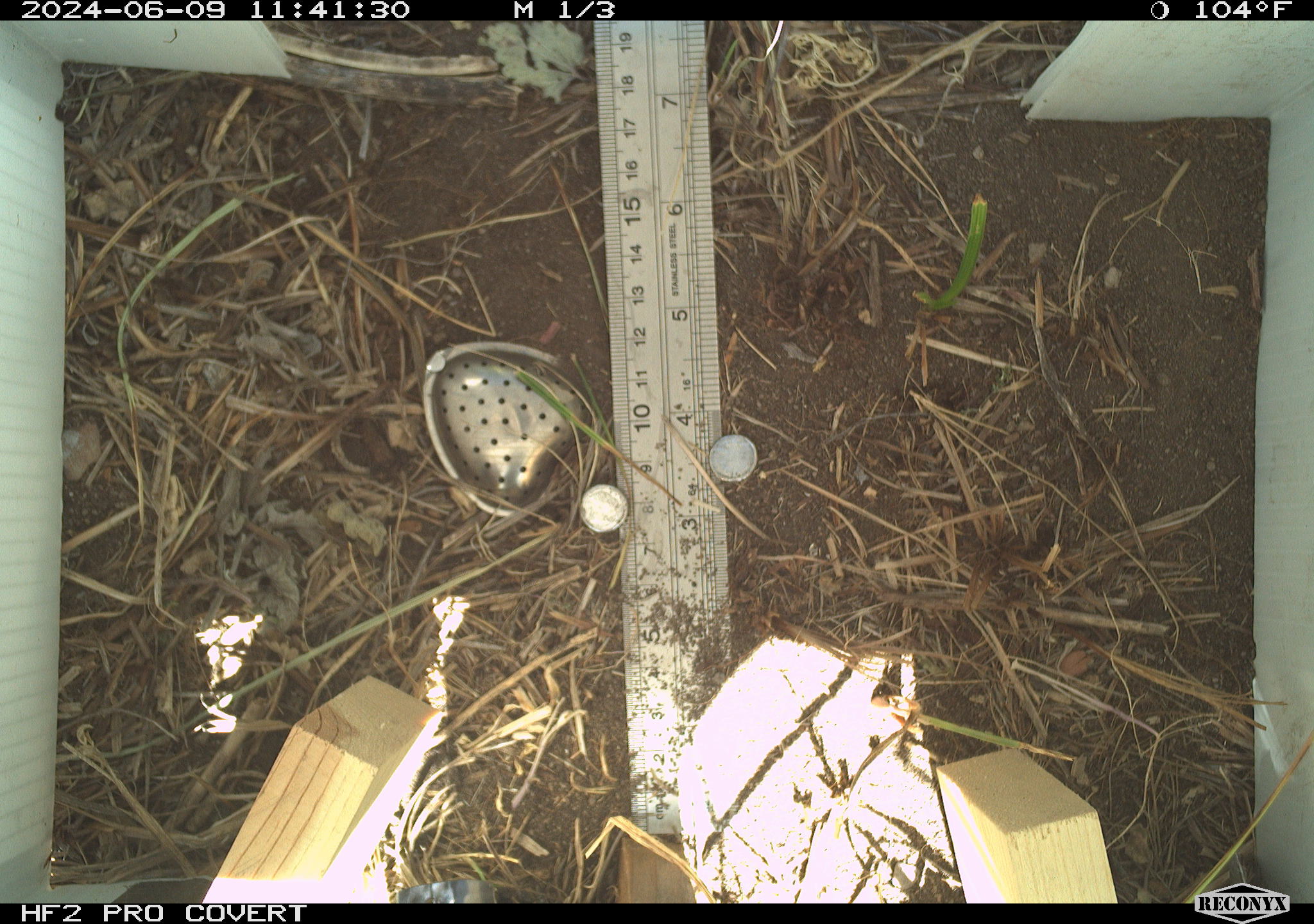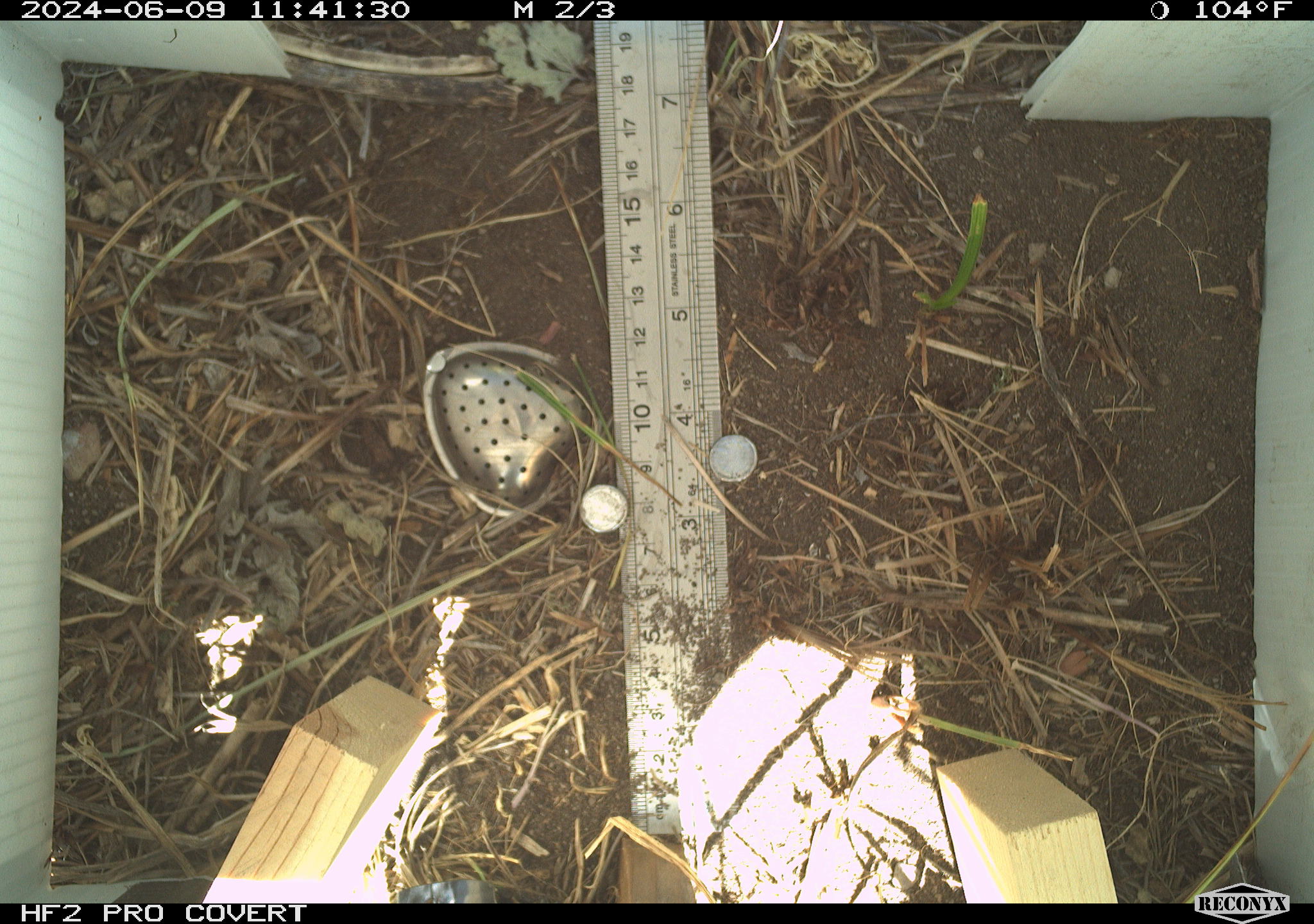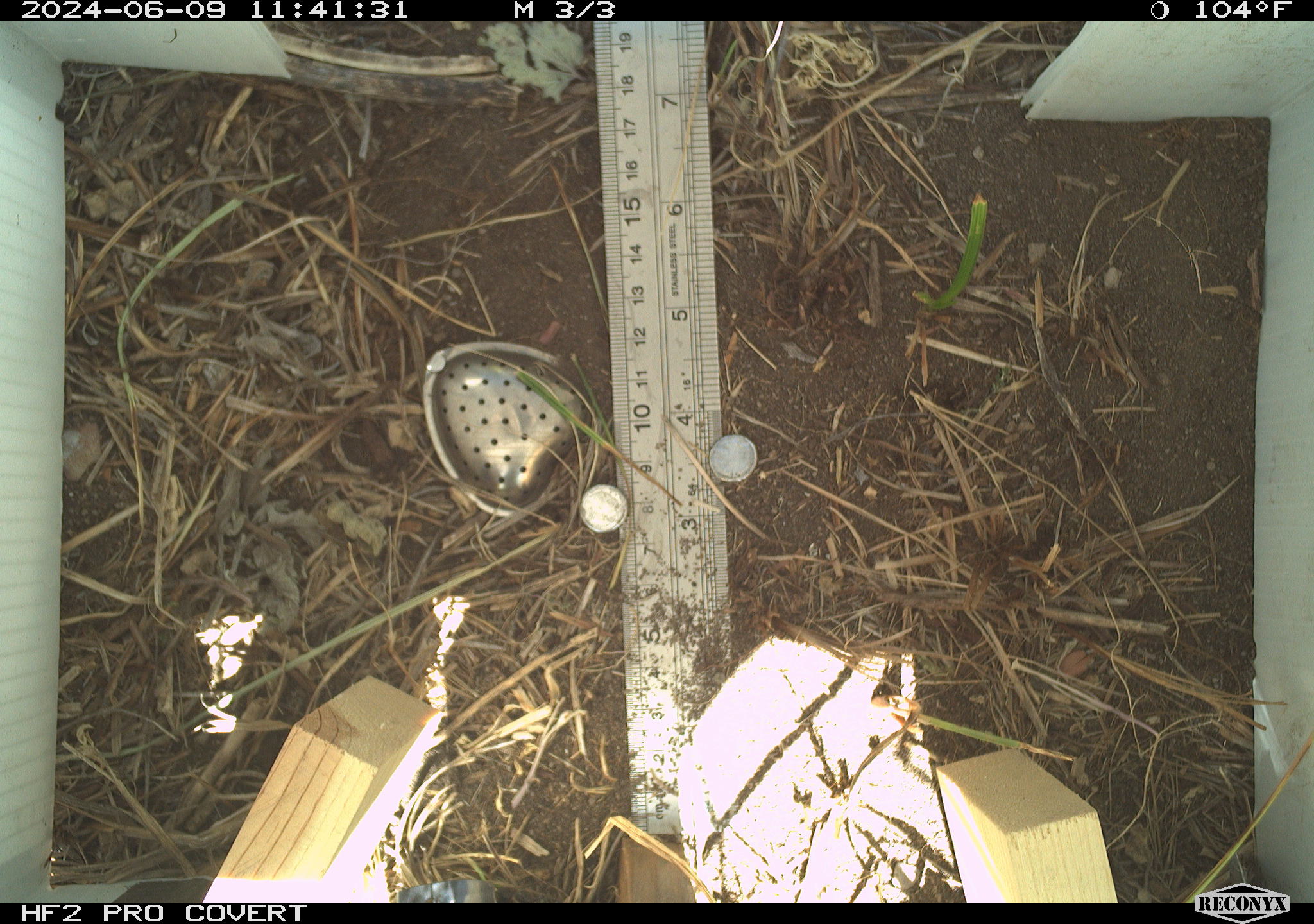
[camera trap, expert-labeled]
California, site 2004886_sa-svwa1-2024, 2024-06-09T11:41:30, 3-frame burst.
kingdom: Animalia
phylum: Arthropoda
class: Insecta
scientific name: Insecta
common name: insect